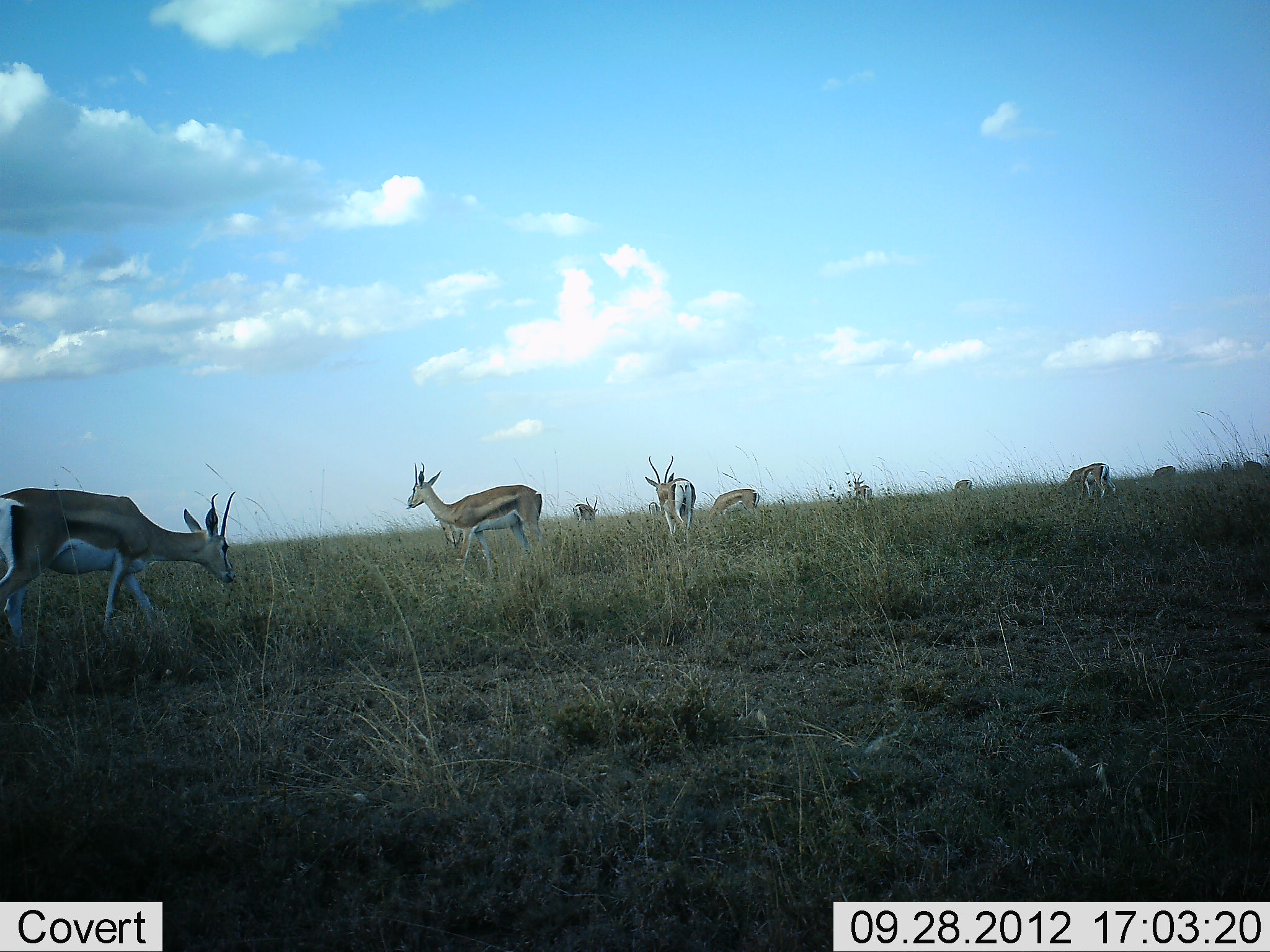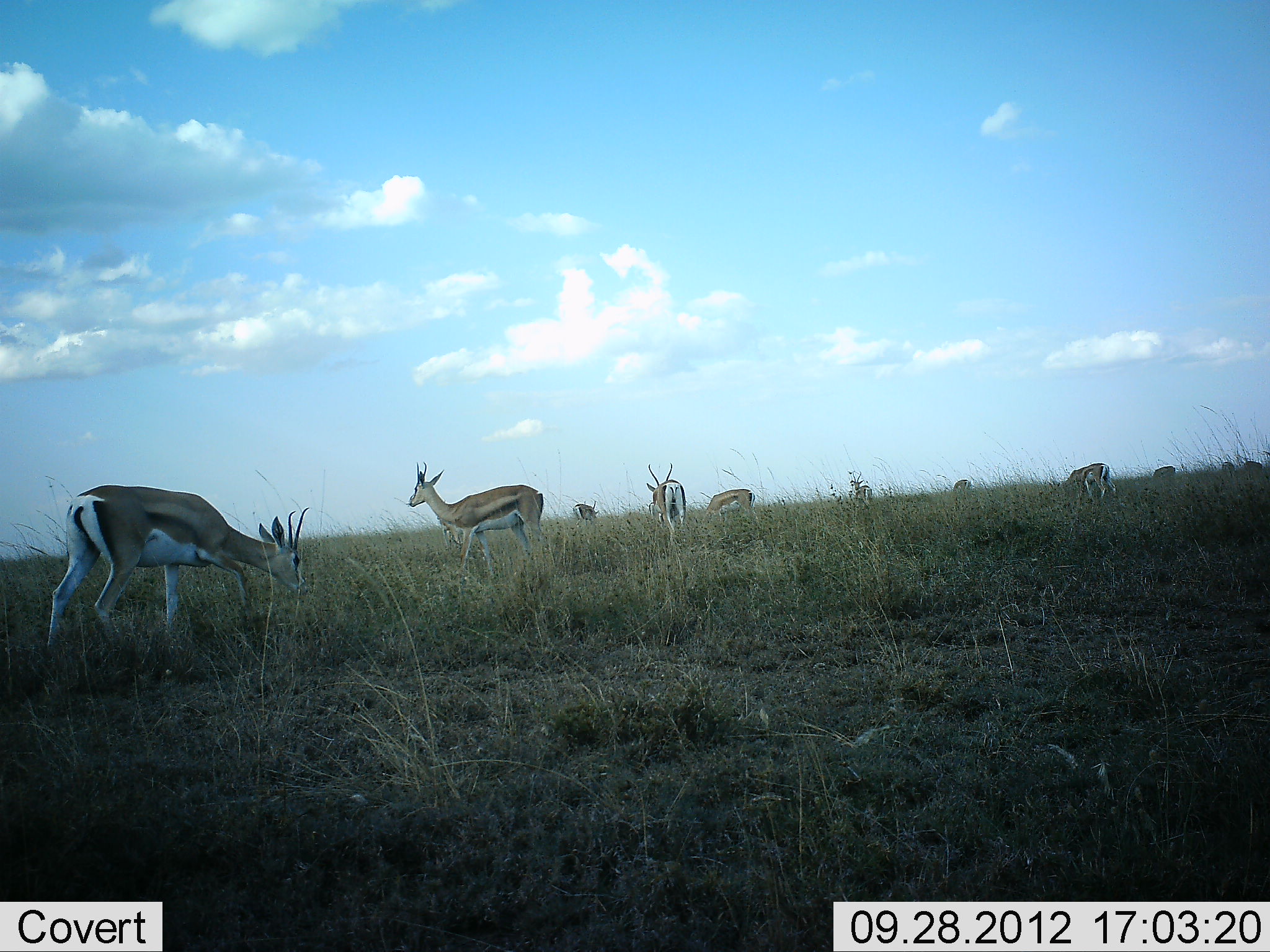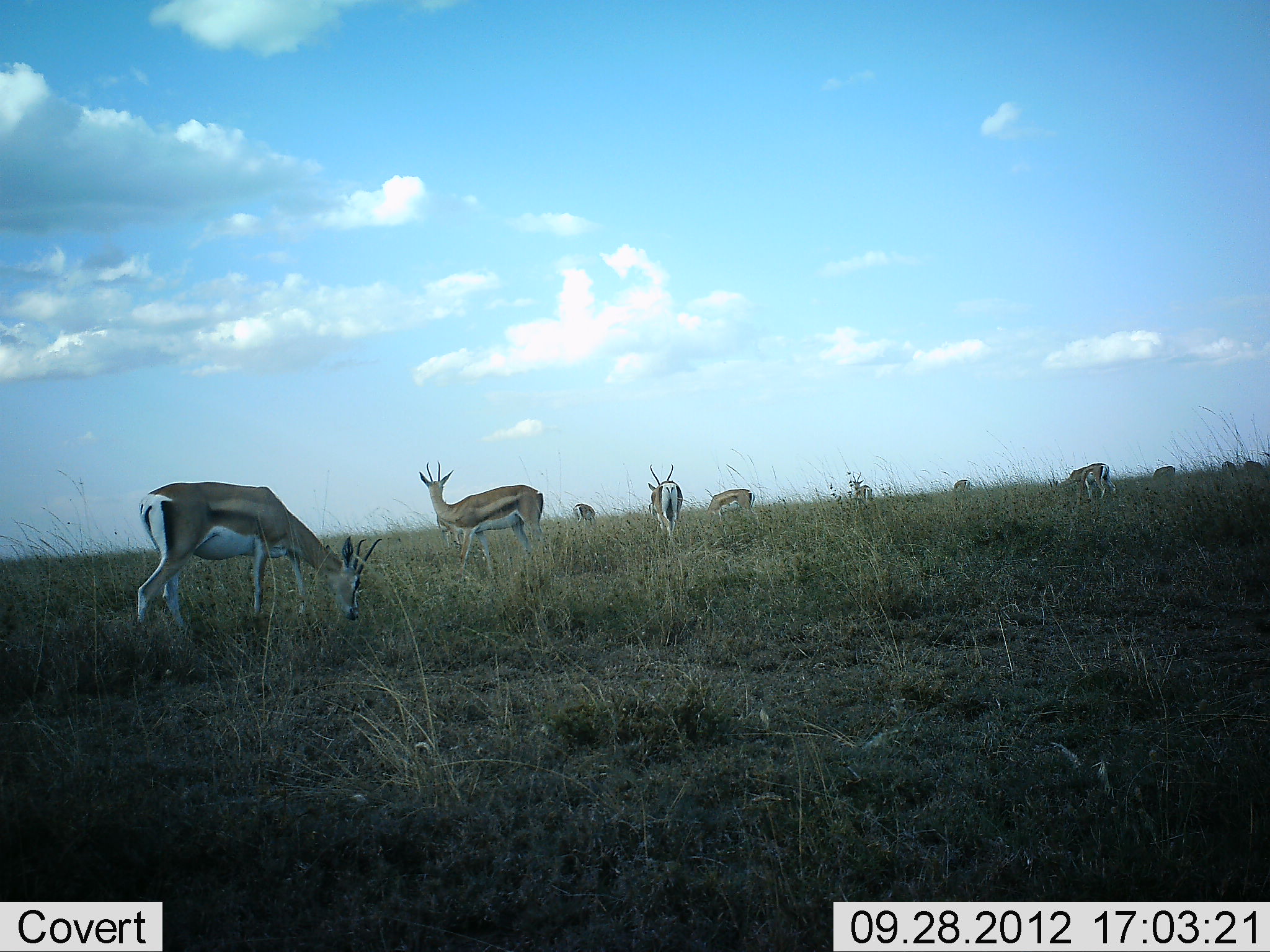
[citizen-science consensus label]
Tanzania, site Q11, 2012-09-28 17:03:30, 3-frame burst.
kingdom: Animalia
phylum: Chordata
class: Mammalia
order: Artiodactyla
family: Bovidae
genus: Eudorcas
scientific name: Eudorcas thomsonii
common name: thomson's gazelle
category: gazellethomsons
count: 10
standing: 60%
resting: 0%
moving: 20%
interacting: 0%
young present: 0%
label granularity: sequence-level